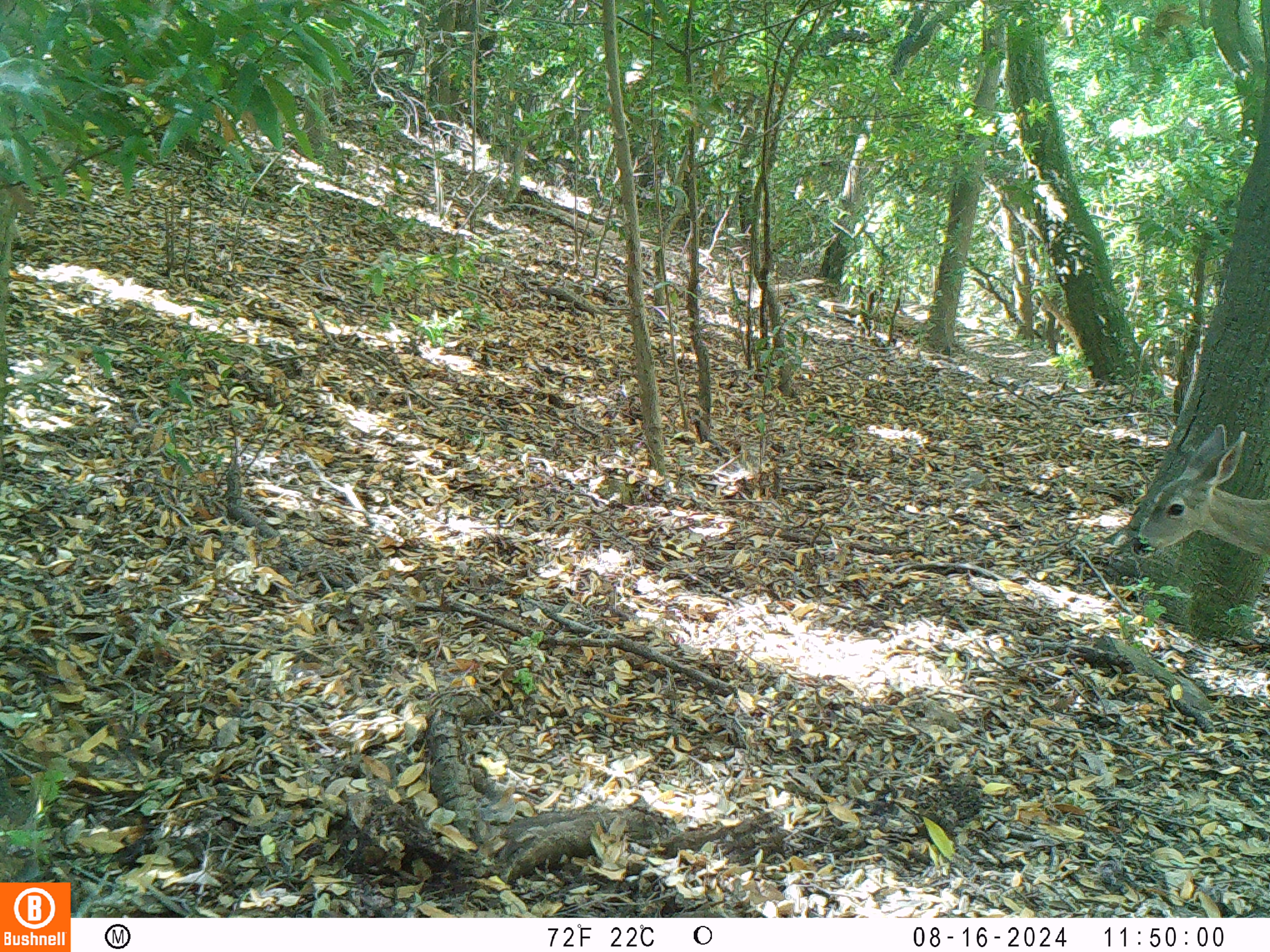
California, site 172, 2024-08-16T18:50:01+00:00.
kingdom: Animalia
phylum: Chordata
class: Mammalia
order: Artiodactyla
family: Cervidae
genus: Odocoileus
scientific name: Odocoileus hemionus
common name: mule deer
Mule deer (Odocoileus hemionus).